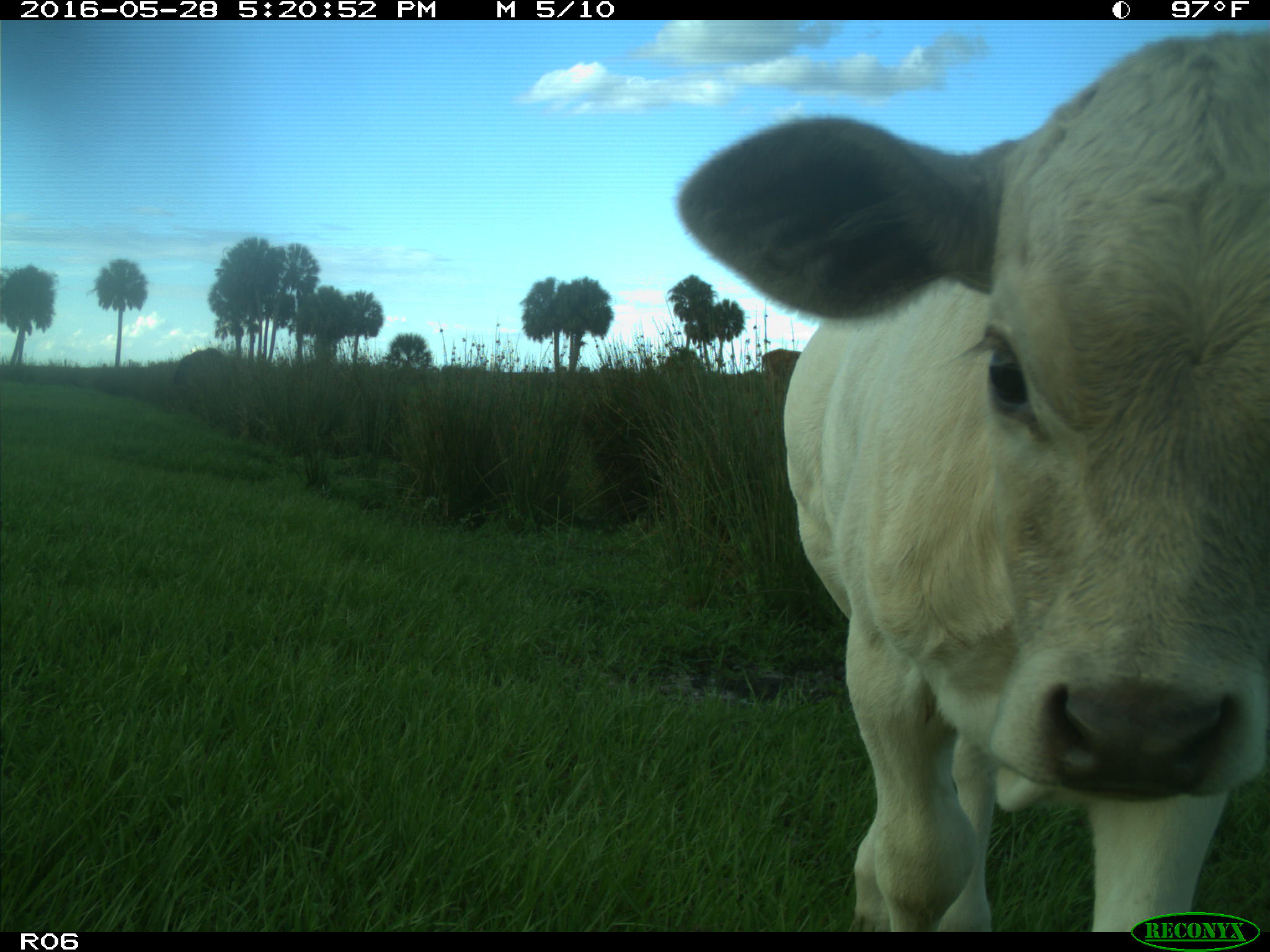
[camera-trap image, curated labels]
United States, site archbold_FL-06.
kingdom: Animalia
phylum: Chordata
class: Mammalia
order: Artiodactyla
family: Bovidae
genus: Bos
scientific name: Bos taurus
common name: domestic cow